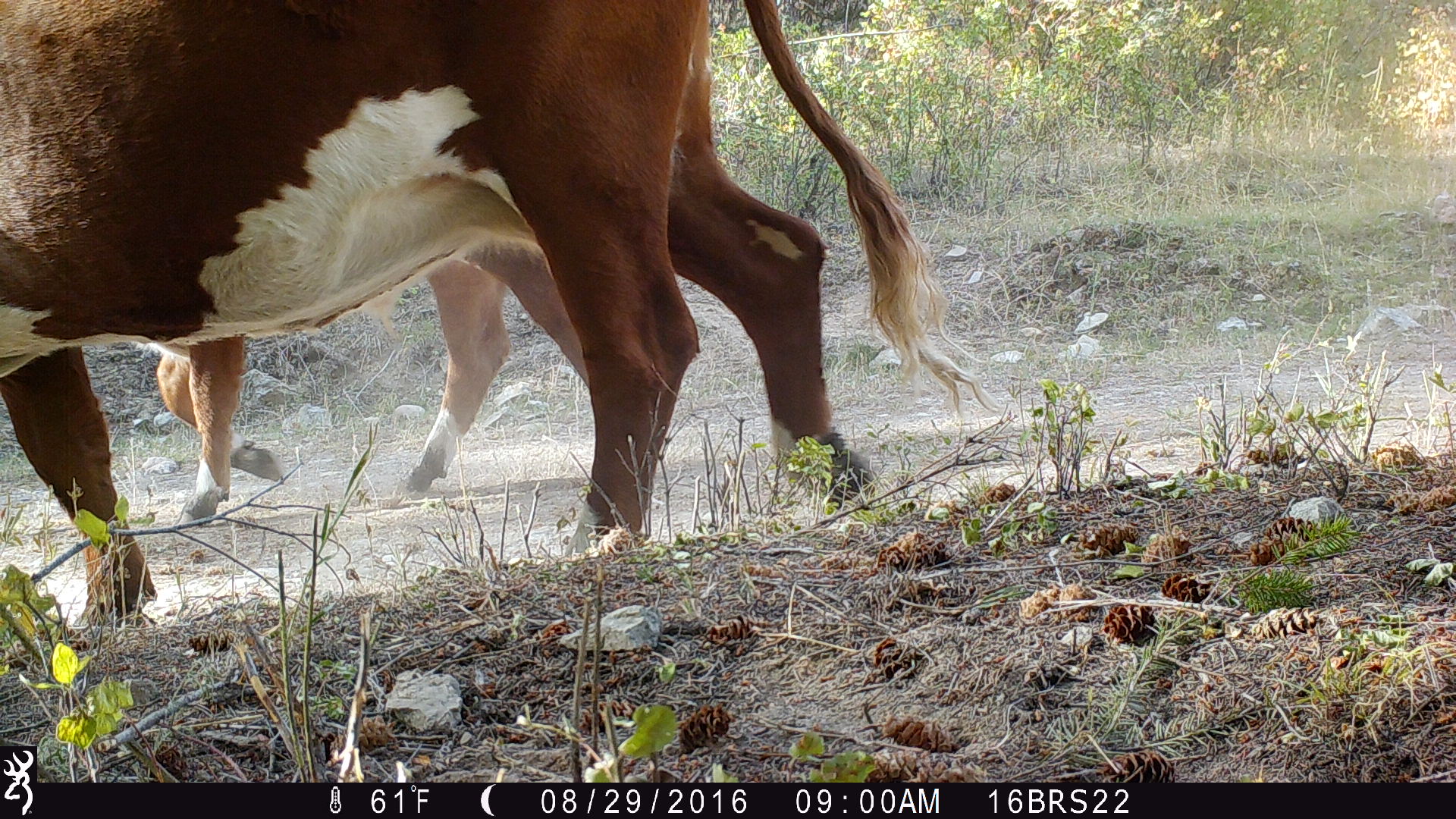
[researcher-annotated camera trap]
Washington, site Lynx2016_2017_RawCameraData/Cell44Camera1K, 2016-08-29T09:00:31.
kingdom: Animalia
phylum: Chordata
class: Mammalia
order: Artiodactyla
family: Bovidae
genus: Bos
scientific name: Bos taurus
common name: domestic cattle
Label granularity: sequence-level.